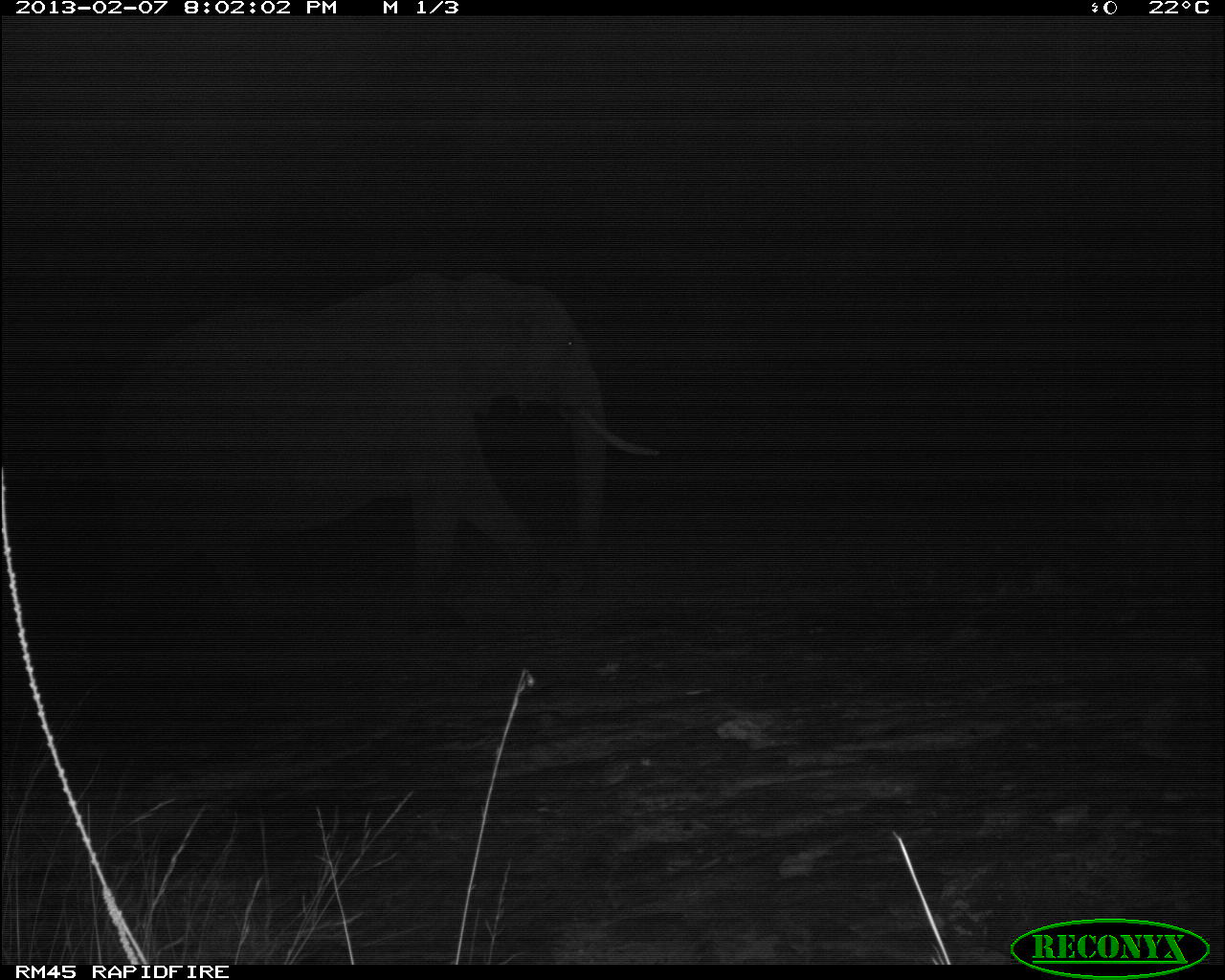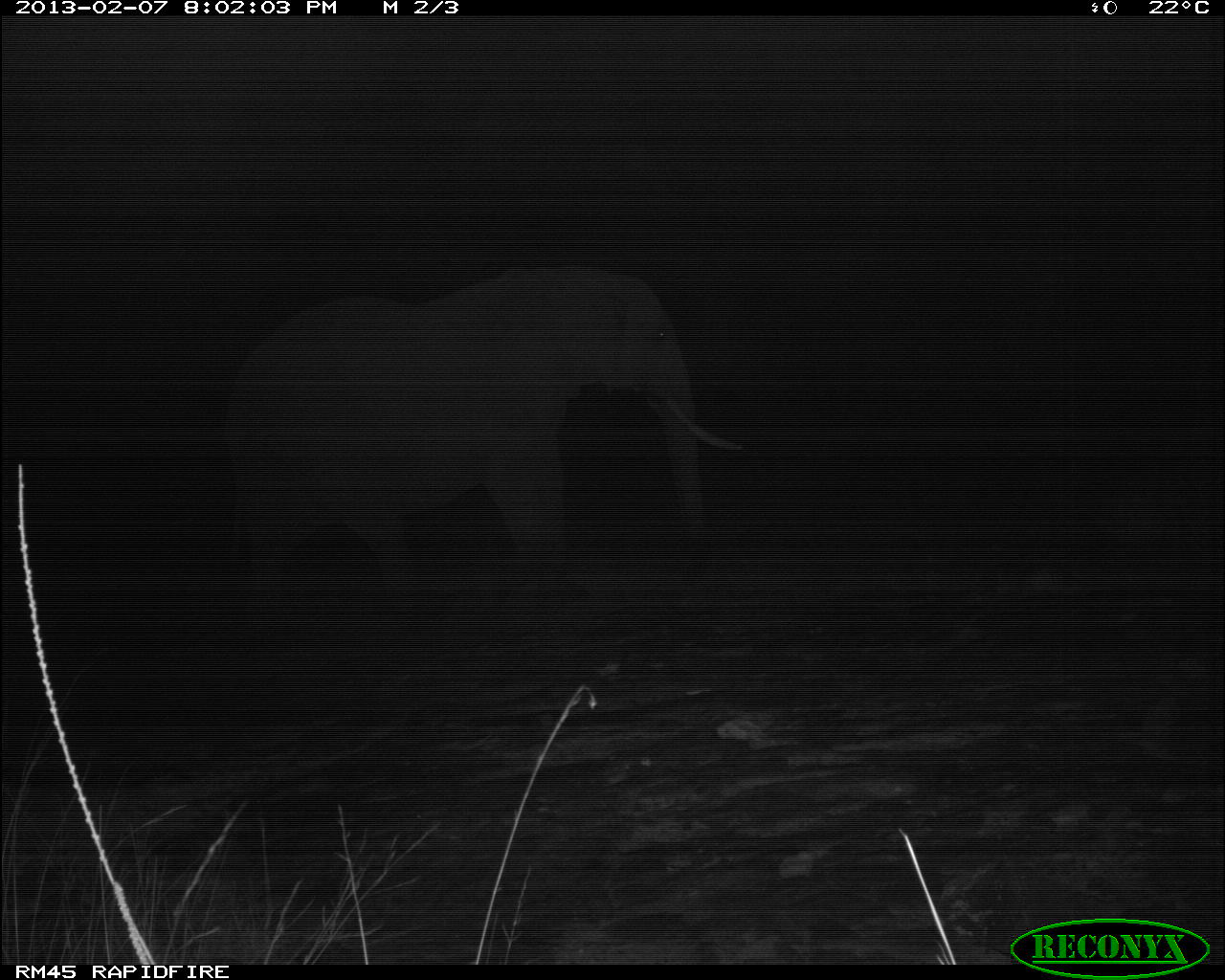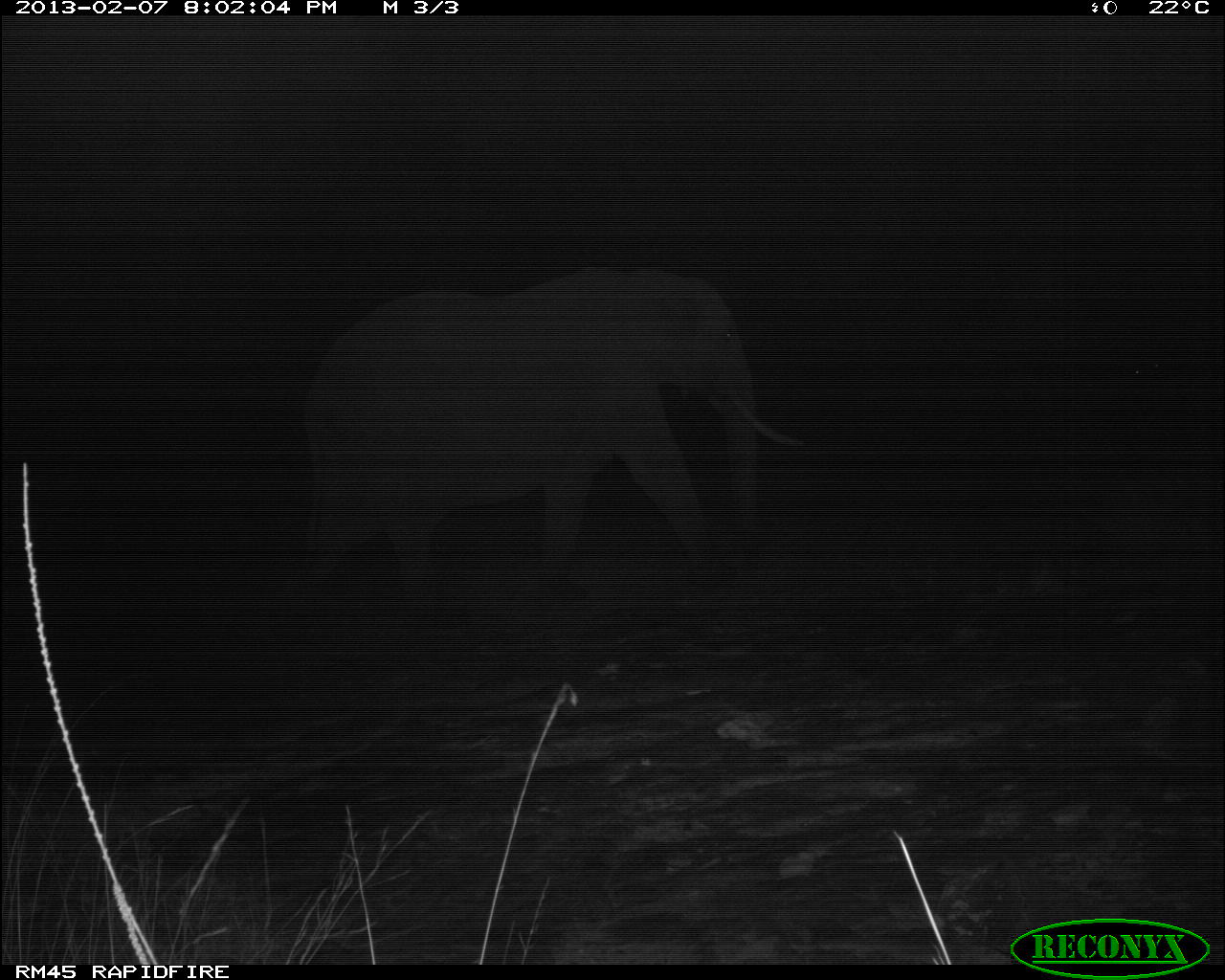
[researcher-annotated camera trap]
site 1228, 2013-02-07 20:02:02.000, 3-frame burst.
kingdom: Animalia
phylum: Chordata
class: Mammalia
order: Proboscidea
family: Elephantidae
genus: Loxodonta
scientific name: Loxodonta africana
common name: african bush elephant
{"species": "Loxodonta africana (african bush elephant)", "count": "1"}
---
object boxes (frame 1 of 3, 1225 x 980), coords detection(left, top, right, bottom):
loxodonta africana: detection(91, 269, 660, 600)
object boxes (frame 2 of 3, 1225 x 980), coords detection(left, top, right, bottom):
loxodonta africana: detection(225, 262, 744, 616)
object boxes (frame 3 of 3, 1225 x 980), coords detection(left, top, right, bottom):
loxodonta africana: detection(300, 262, 808, 610)